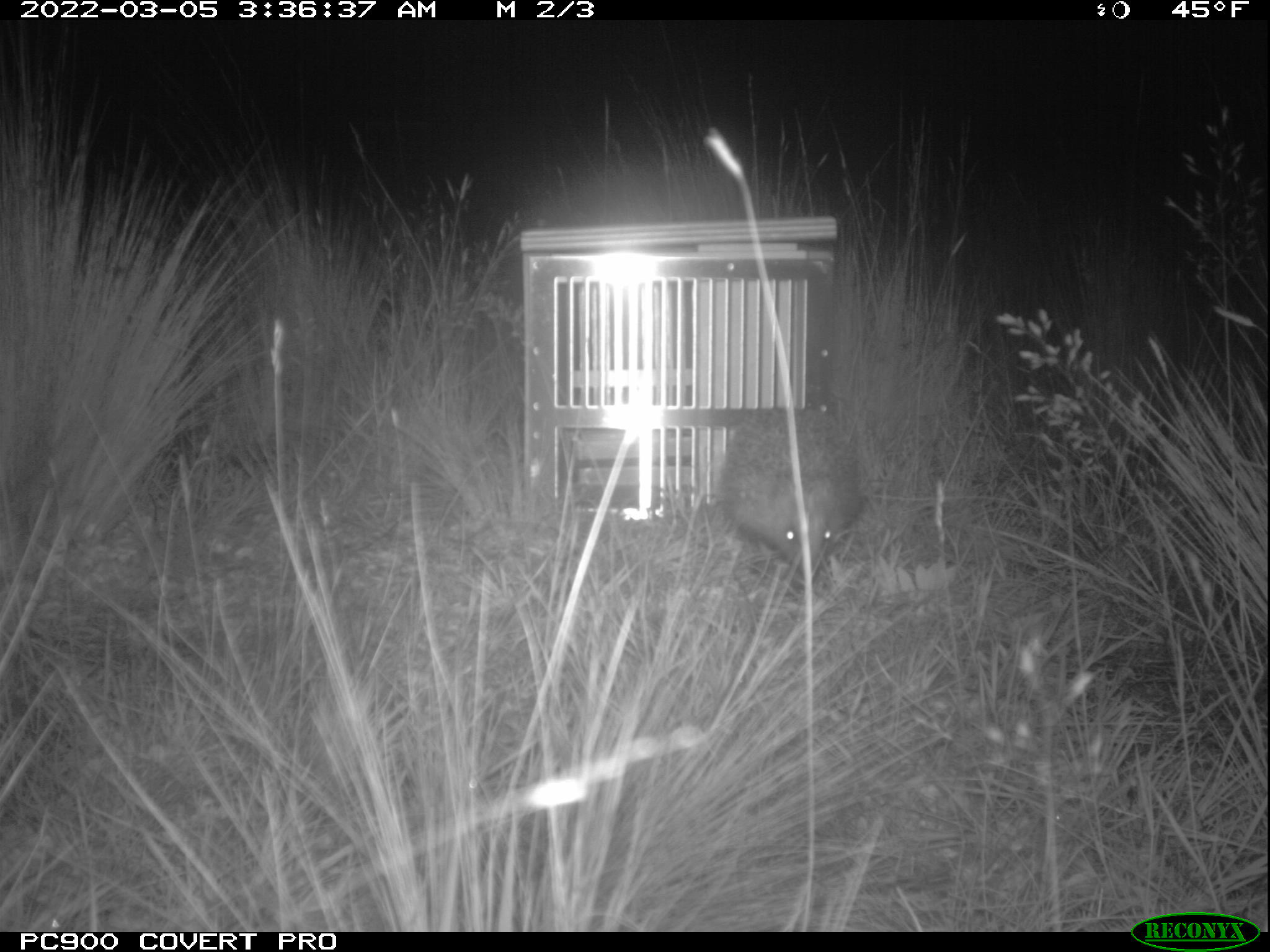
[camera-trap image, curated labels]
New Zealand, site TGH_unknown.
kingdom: Animalia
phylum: Chordata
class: Mammalia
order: Eulipotyphla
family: Erinaceidae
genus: Erinaceus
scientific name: Erinaceus europaeus europaeus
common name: european hedgehog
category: hedgehog